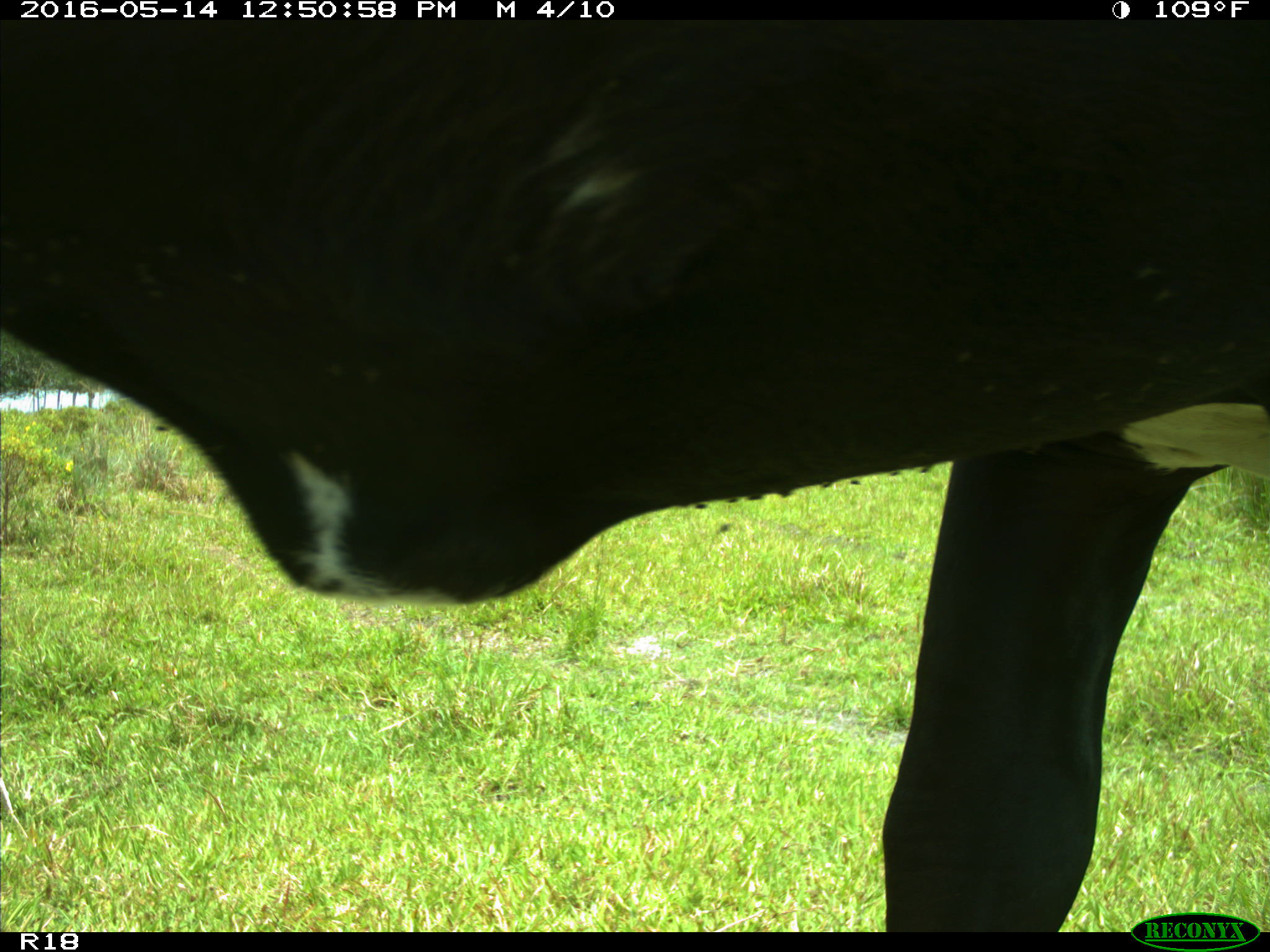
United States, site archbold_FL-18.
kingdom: Animalia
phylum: Chordata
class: Mammalia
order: Artiodactyla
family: Bovidae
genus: Bos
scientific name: Bos taurus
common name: domestic cow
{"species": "Bos taurus (domestic cow)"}